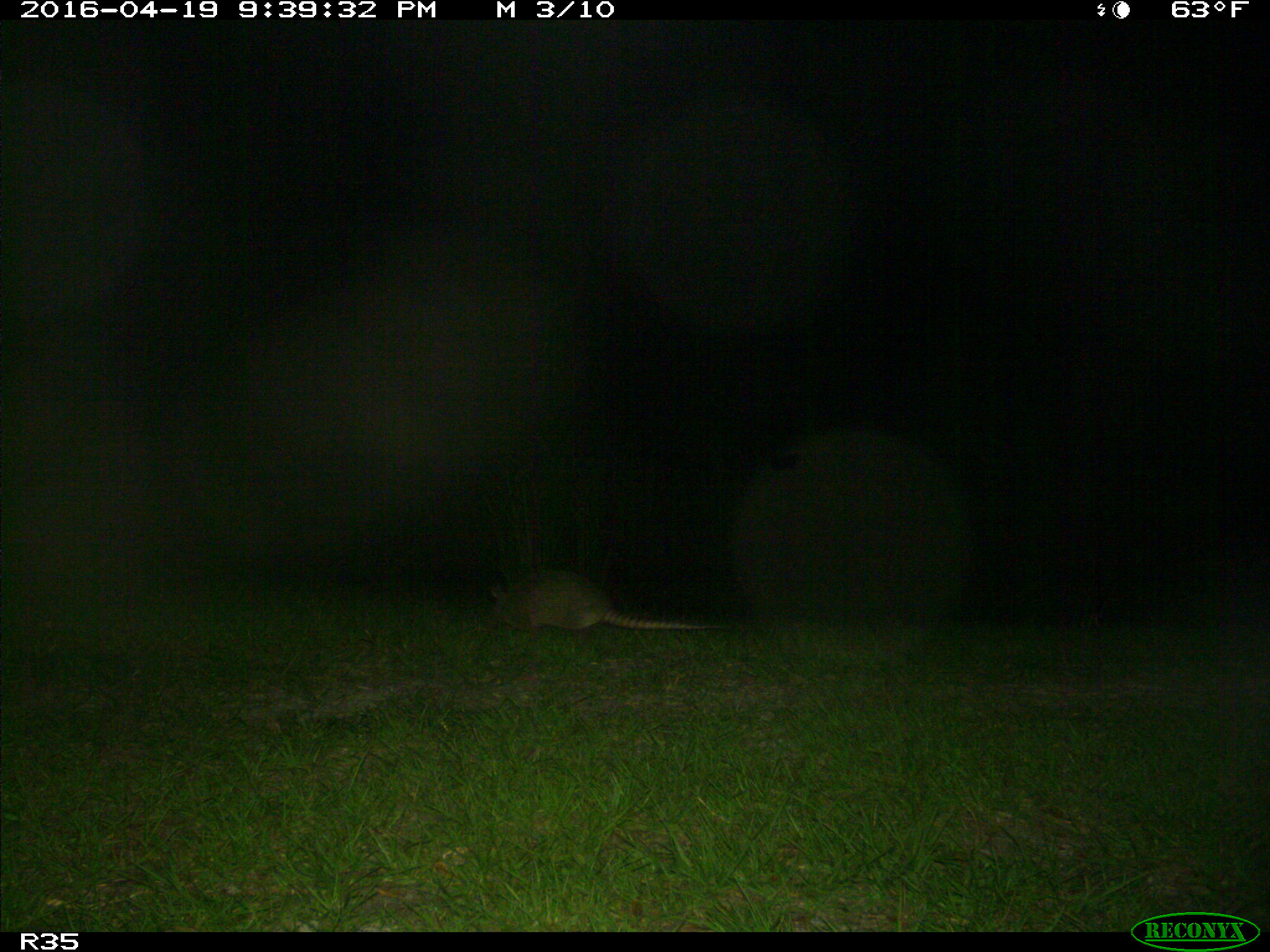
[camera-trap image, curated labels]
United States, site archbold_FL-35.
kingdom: Animalia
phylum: Chordata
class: Mammalia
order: Cingulata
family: Dasypodidae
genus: Dasypus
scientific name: Dasypus novemcinctus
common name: nine-banded armadillo